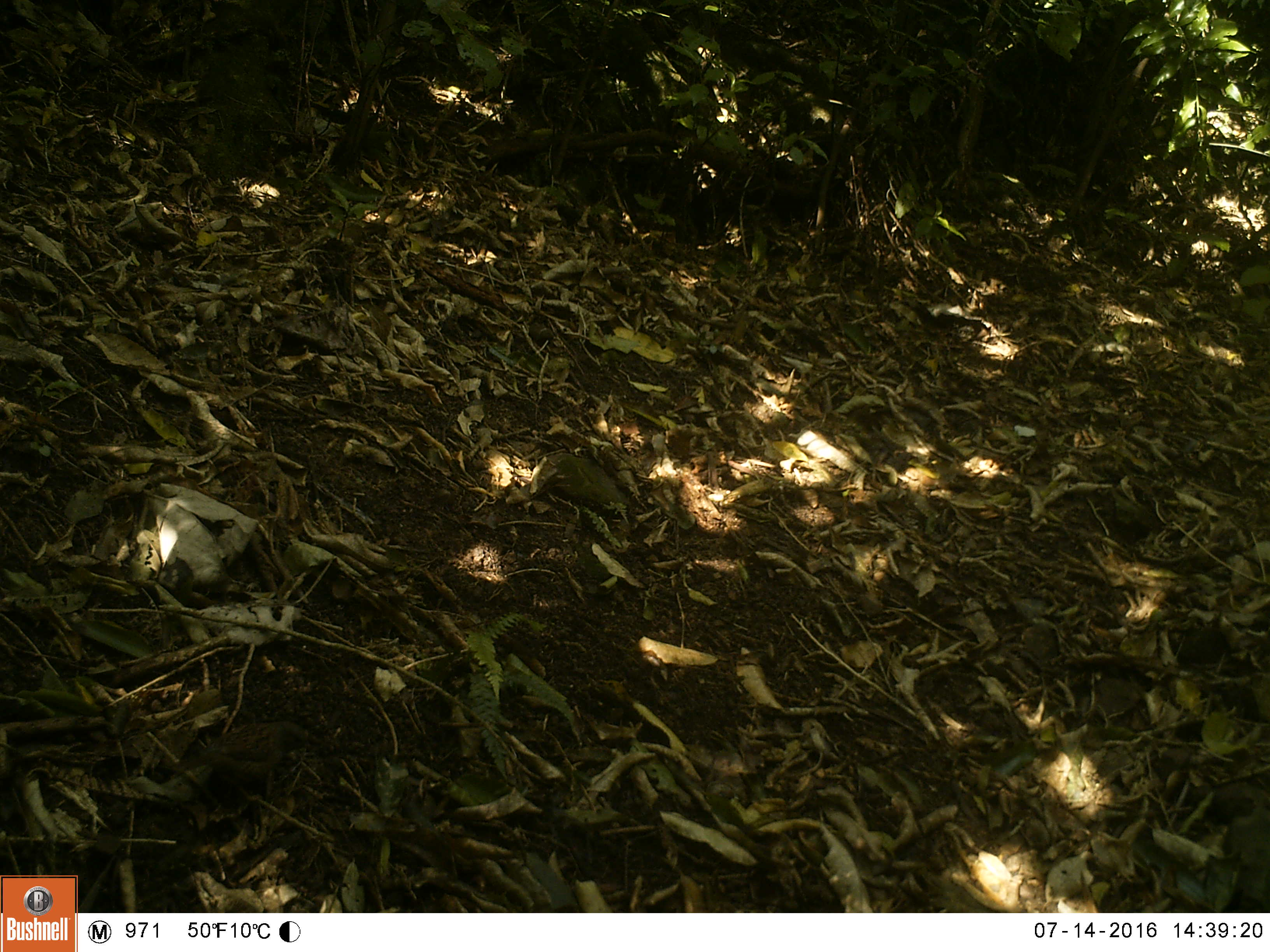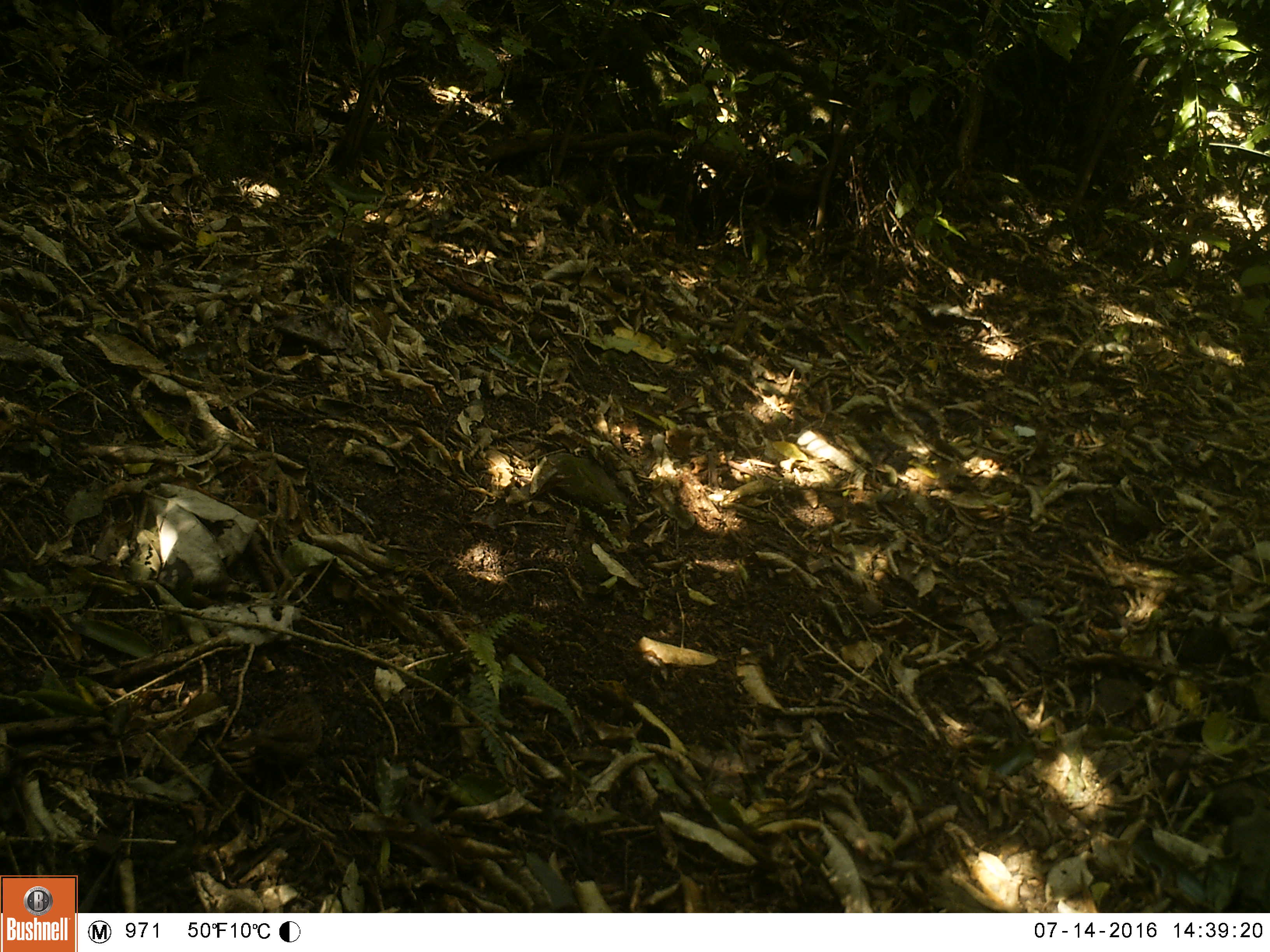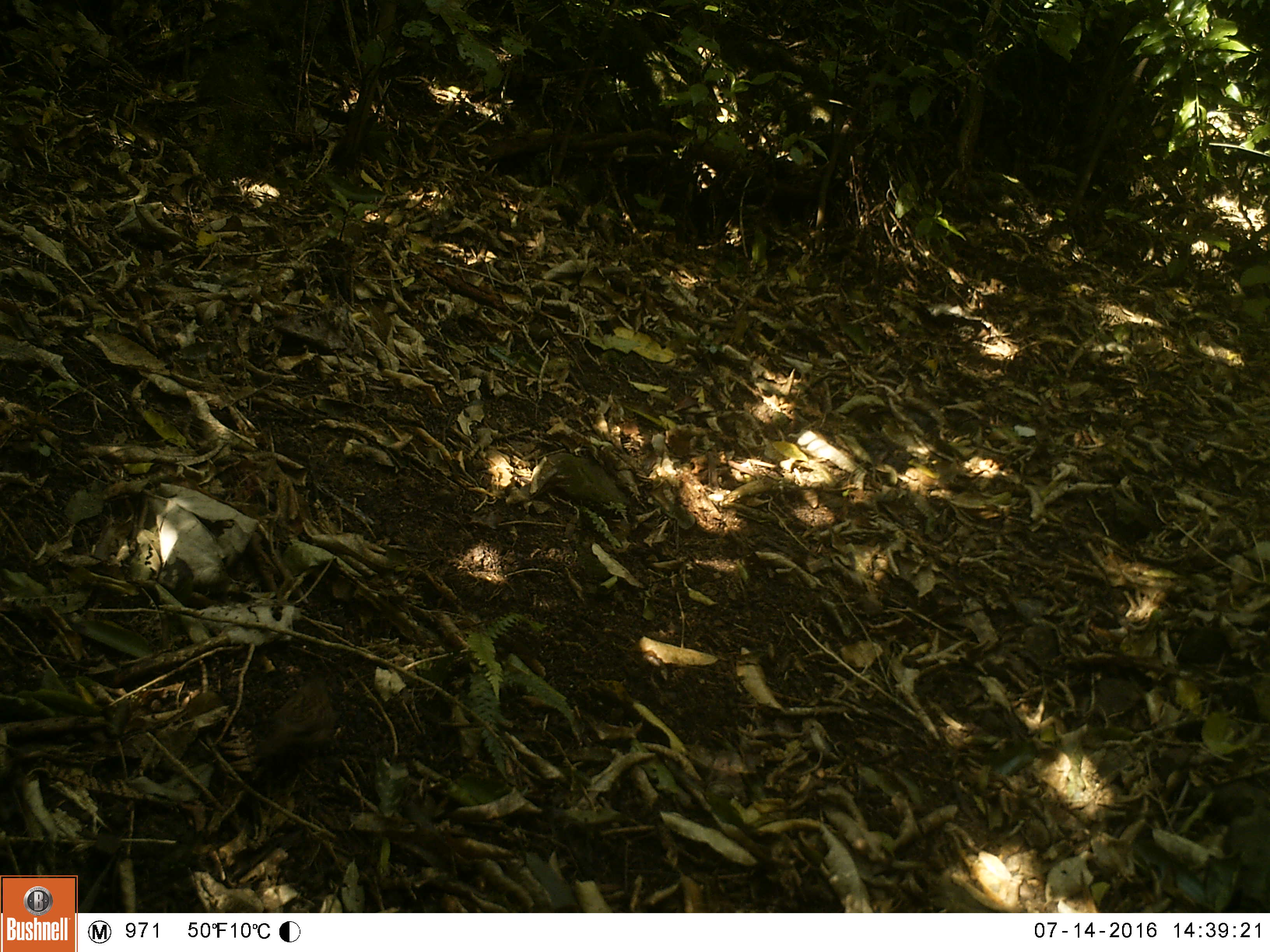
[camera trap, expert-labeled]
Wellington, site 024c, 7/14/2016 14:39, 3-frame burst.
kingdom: Animalia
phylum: Chordata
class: Aves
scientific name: Aves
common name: bird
Bird (Aves).